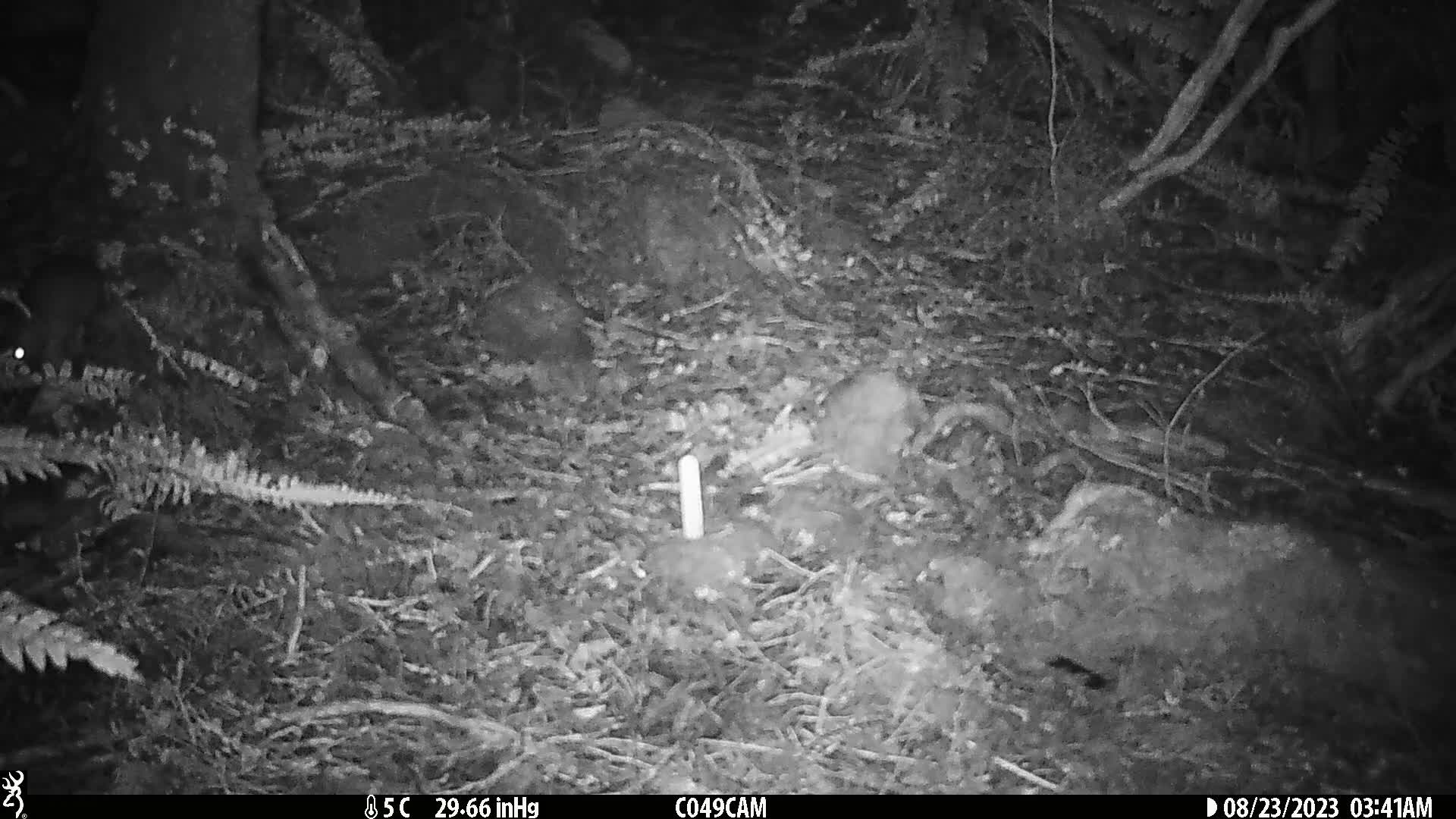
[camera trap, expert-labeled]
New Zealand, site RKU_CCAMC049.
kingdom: Animalia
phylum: Chordata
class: Mammalia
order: Rodentia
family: Muridae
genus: Rattus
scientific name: Rattus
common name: rat